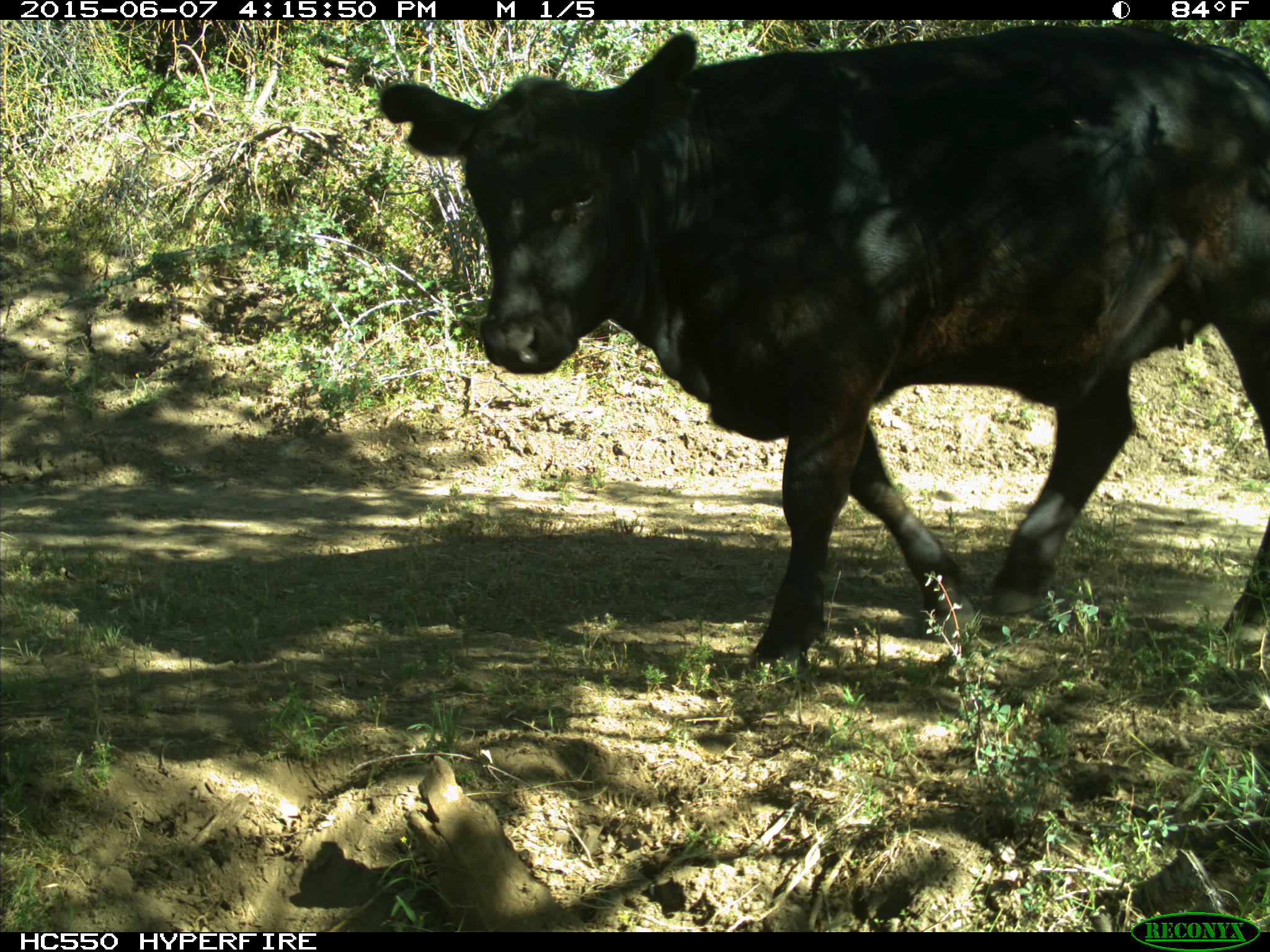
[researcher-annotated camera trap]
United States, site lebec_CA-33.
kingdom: Animalia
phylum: Chordata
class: Mammalia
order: Artiodactyla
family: Bovidae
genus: Bos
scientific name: Bos taurus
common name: domestic cow